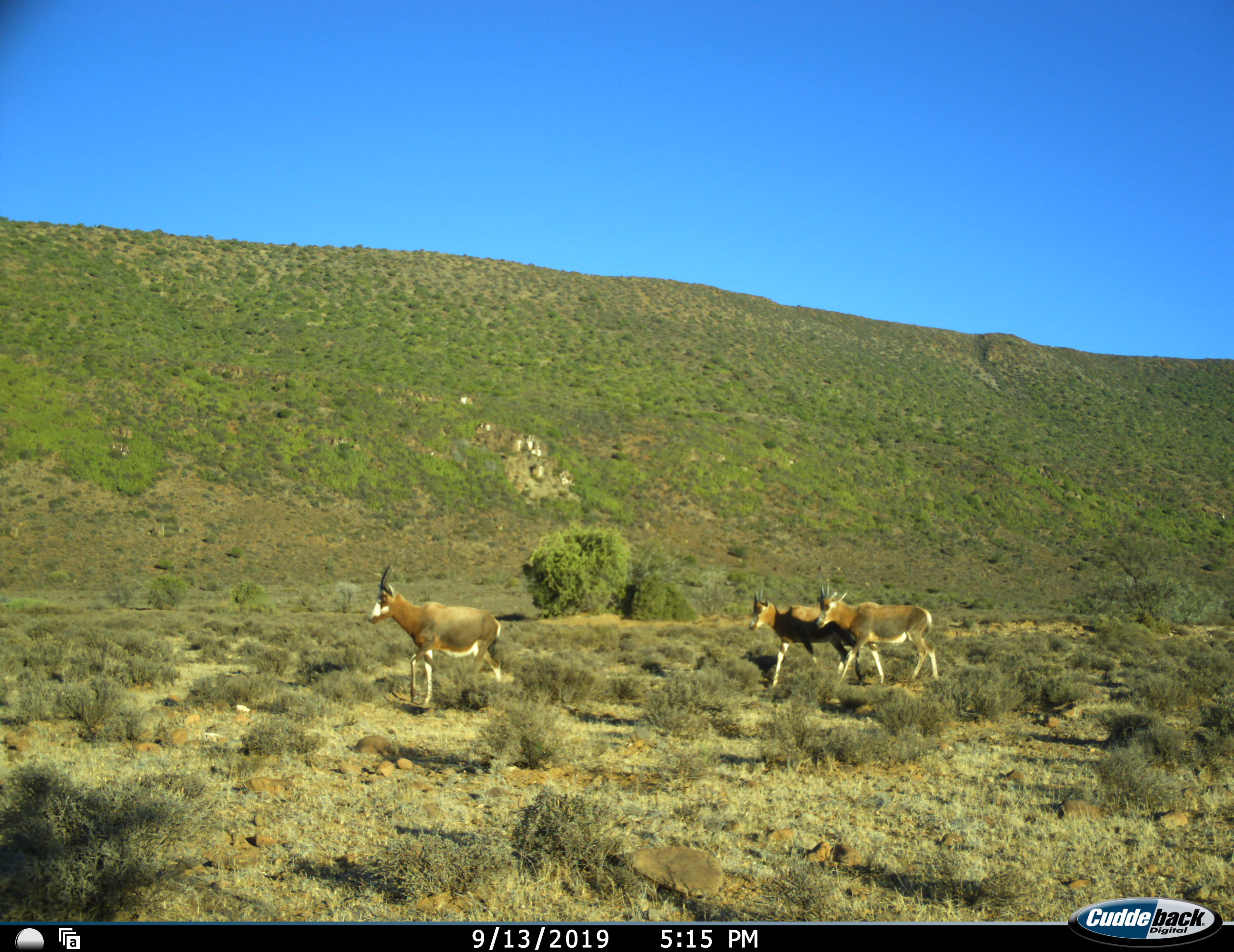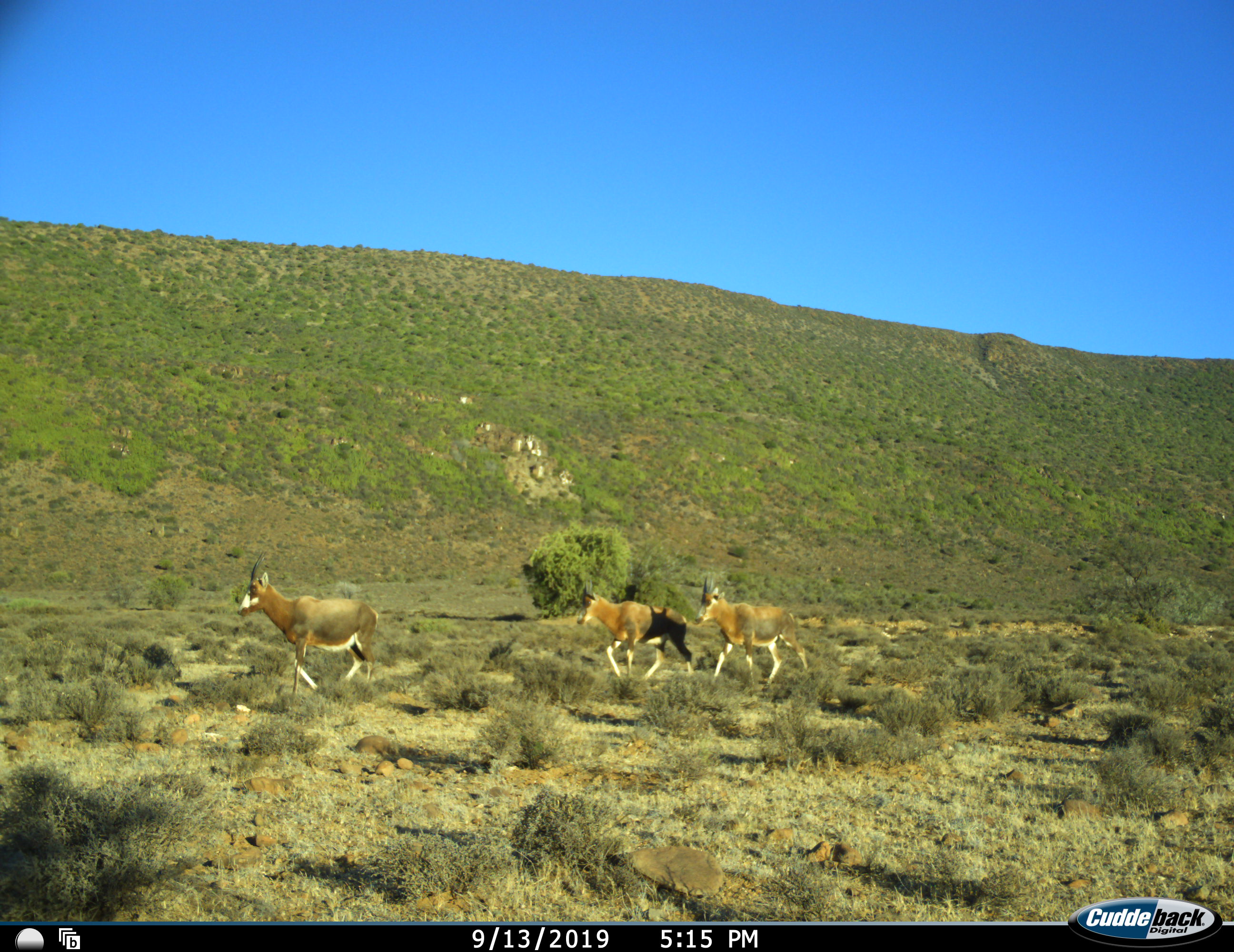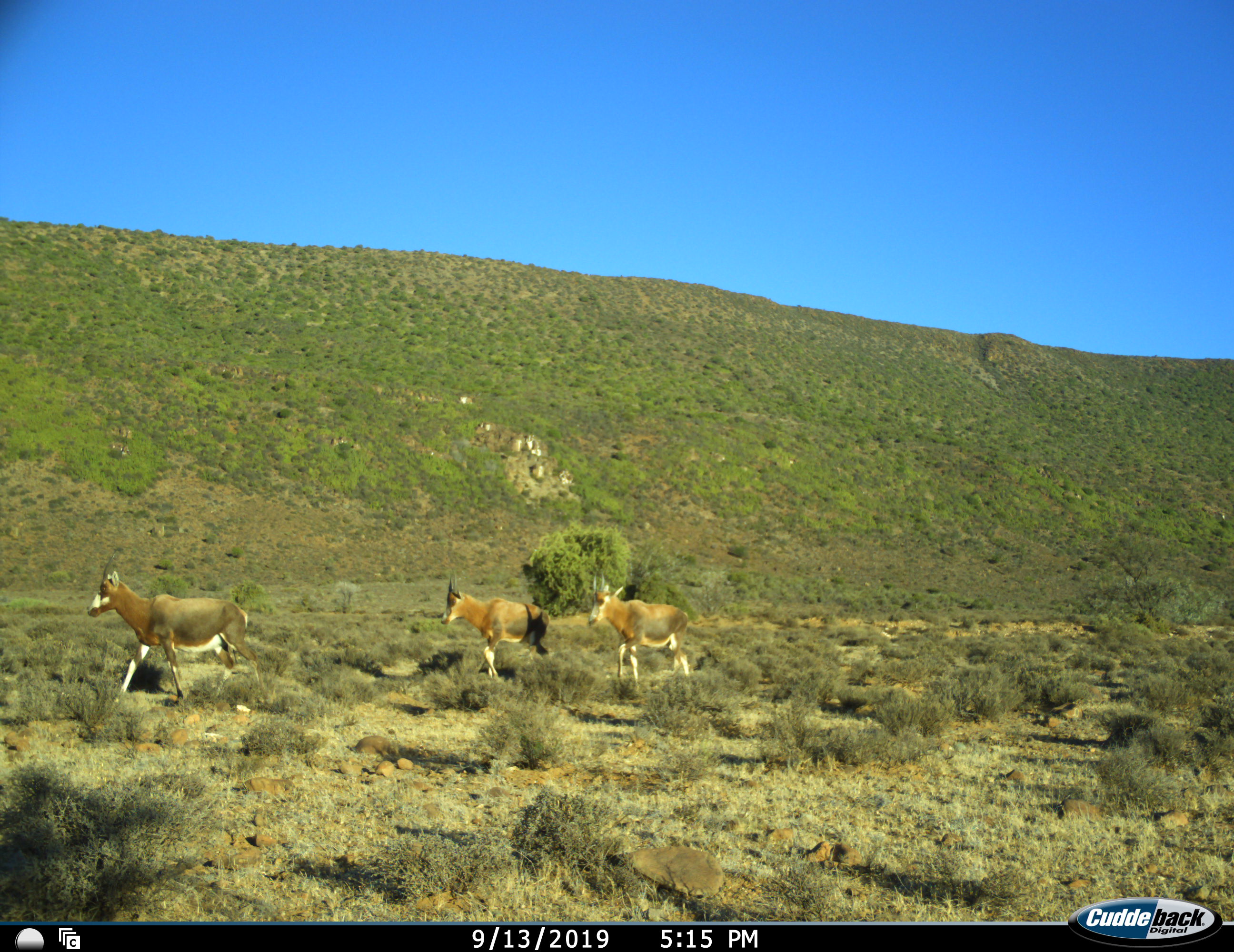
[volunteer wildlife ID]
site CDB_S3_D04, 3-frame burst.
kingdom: Animalia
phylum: Chordata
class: Mammalia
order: Artiodactyla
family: Bovidae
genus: Damaliscus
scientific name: Damaliscus pygargus phillipsi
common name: blesbok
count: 3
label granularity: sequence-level